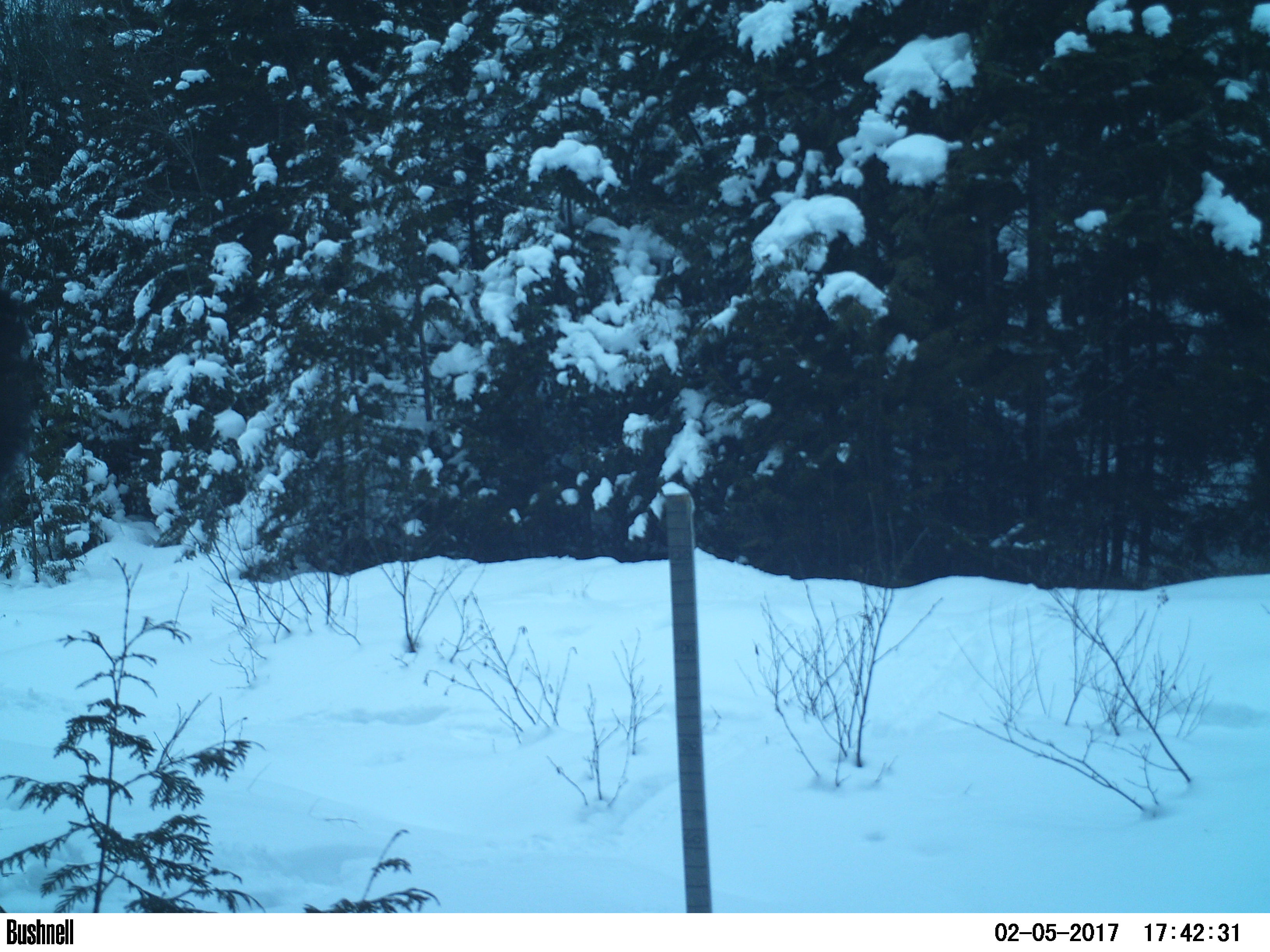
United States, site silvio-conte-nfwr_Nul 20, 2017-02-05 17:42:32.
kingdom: Animalia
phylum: Chordata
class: Mammalia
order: Artiodactyla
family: Cervidae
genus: Alces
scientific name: Alces alces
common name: moose